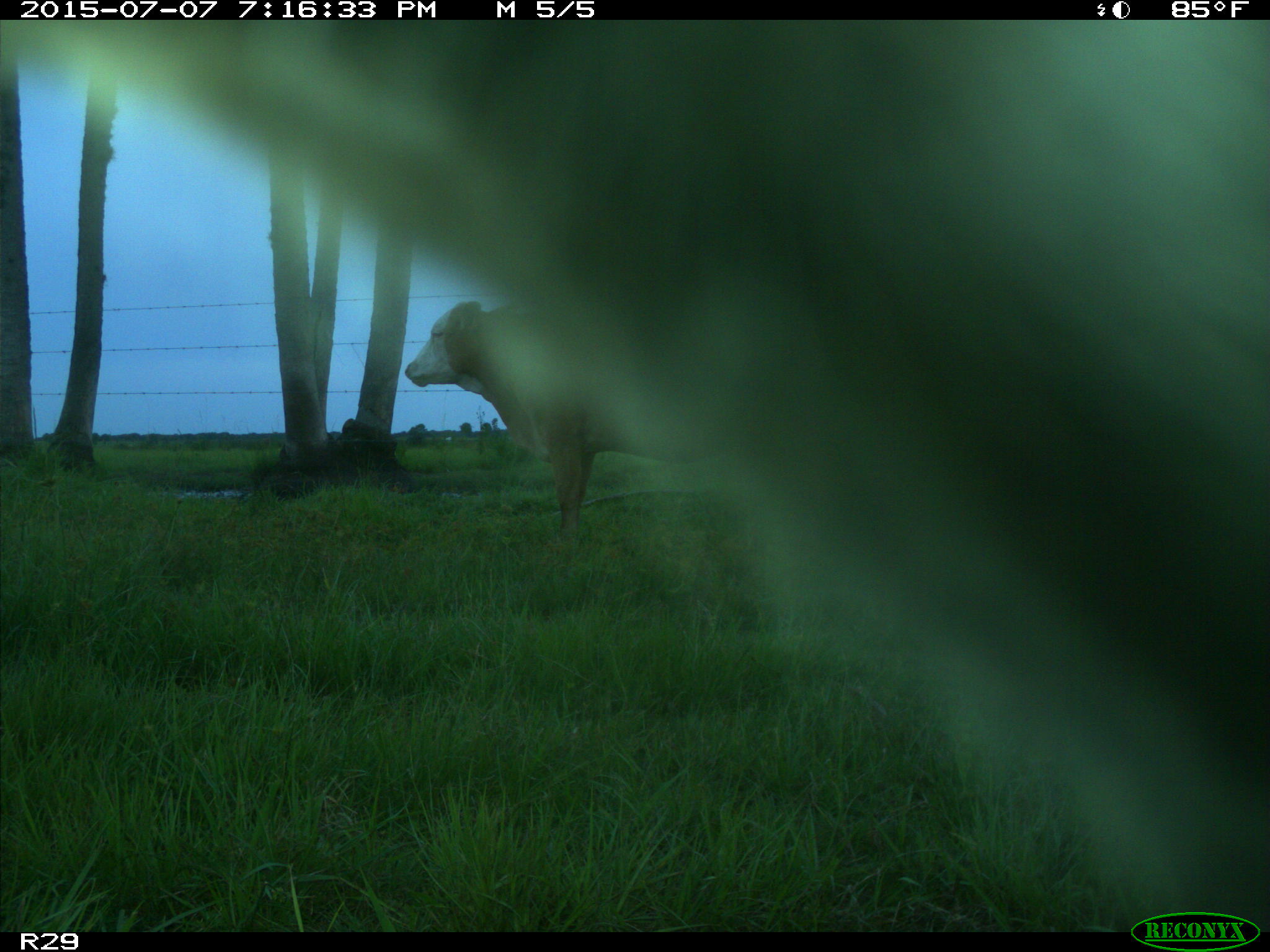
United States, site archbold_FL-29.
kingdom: Animalia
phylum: Chordata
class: Mammalia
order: Artiodactyla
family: Bovidae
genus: Bos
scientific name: Bos taurus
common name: domestic cow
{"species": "Bos taurus (domestic cow)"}